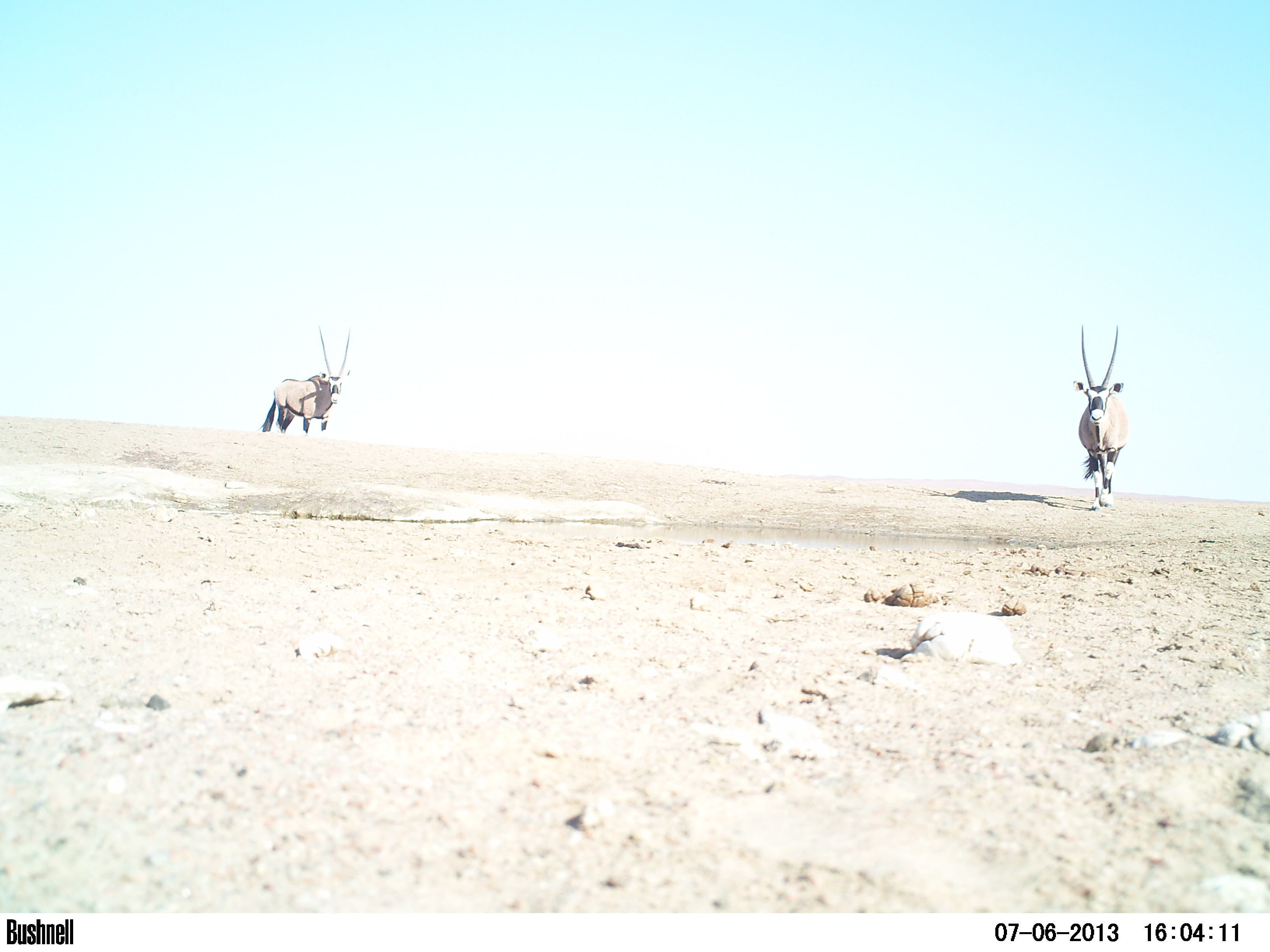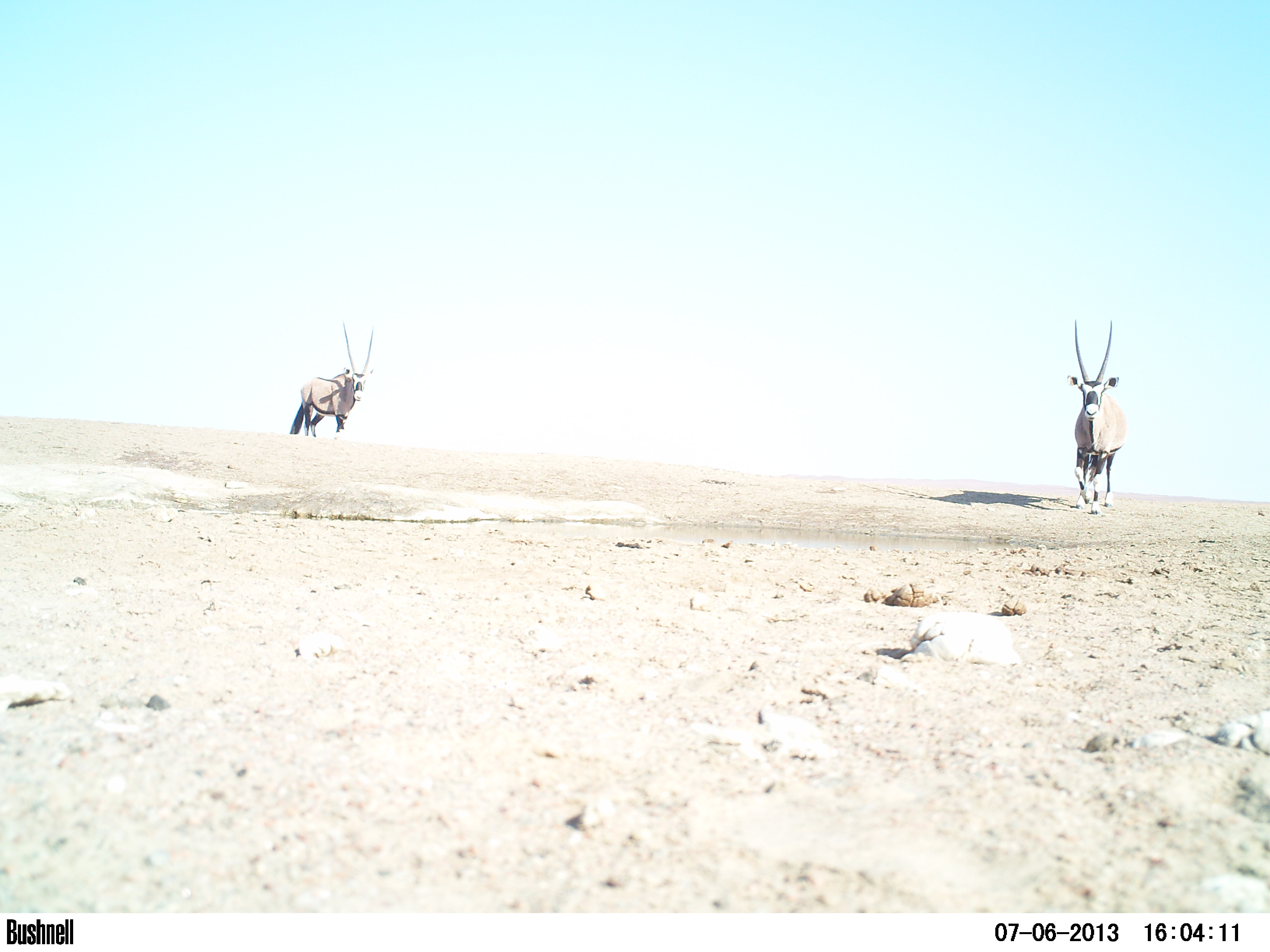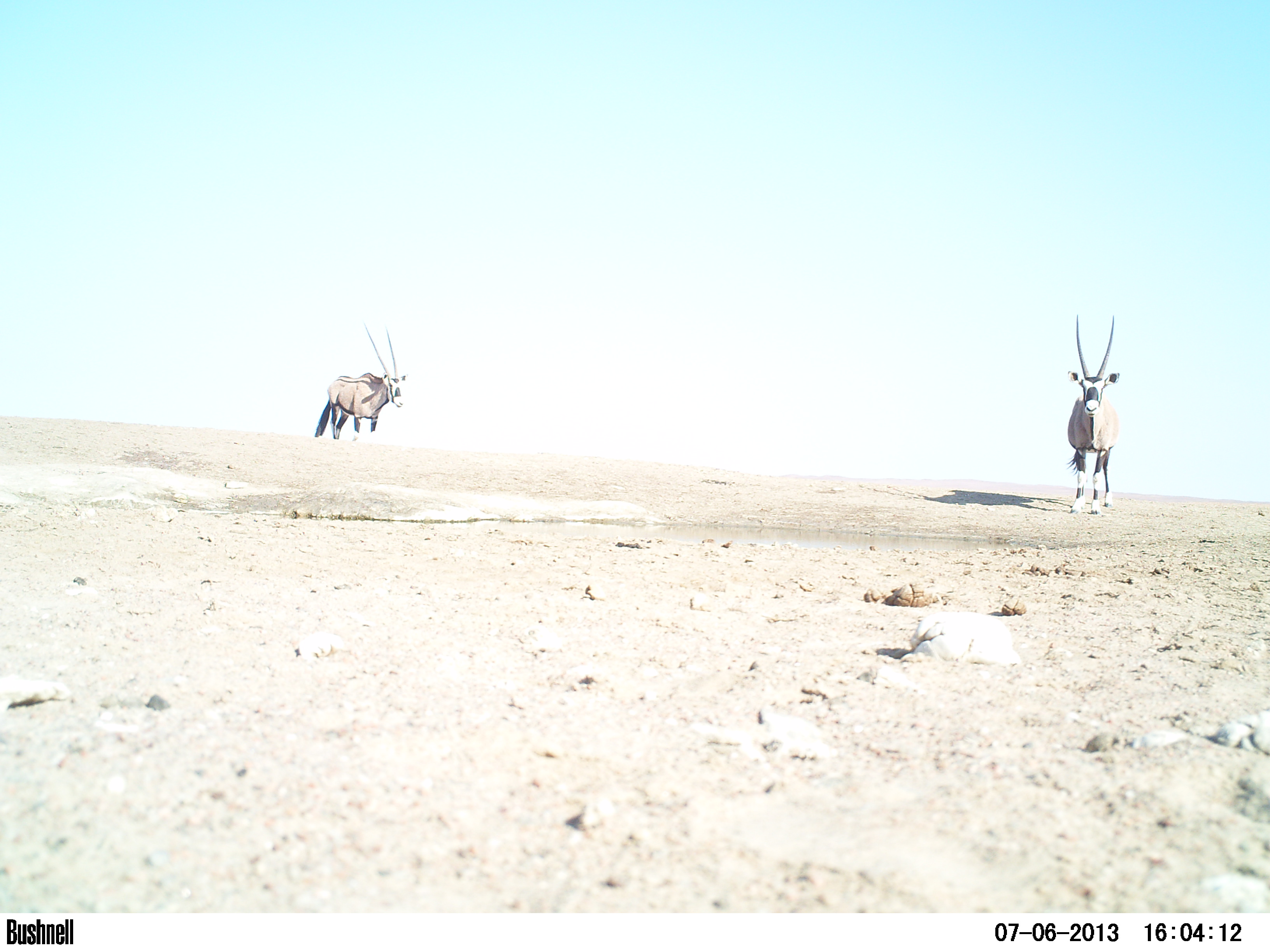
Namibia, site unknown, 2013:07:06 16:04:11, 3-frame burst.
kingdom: Animalia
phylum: Chordata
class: Mammalia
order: Artiodactyla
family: Bovidae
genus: Oryx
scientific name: Oryx gazella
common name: gemsbok